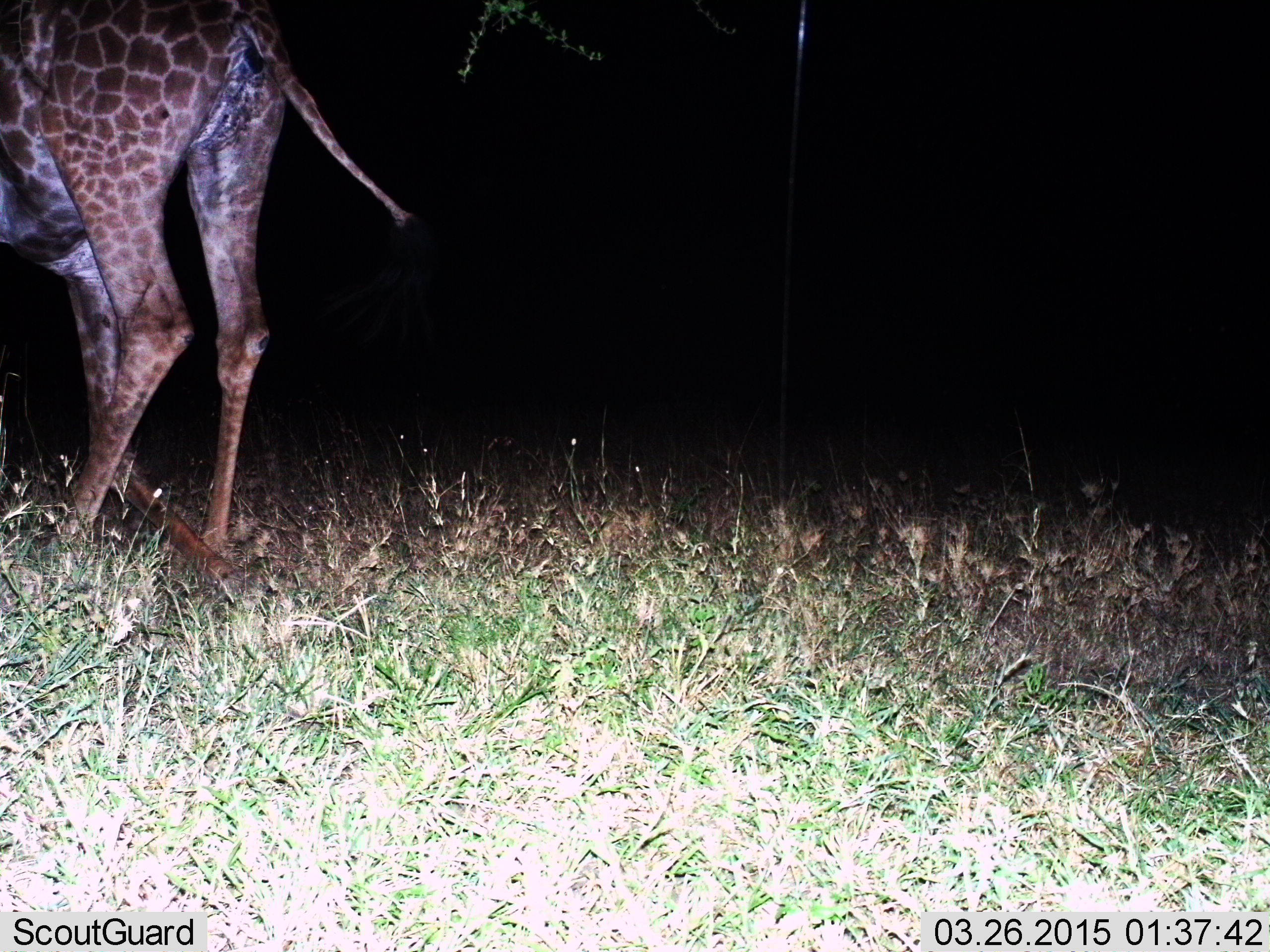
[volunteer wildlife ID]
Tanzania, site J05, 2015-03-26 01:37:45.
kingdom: Animalia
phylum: Chordata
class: Mammalia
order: Artiodactyla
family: Giraffidae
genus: Giraffa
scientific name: Giraffa camelopardalis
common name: giraffe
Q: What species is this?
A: Giraffe (Giraffa camelopardalis).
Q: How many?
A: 1.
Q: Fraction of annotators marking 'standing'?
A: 70%.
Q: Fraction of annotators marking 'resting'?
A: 20%.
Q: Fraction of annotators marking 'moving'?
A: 20%.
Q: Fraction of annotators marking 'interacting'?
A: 0%.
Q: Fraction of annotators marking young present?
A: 0%.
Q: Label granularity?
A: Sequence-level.